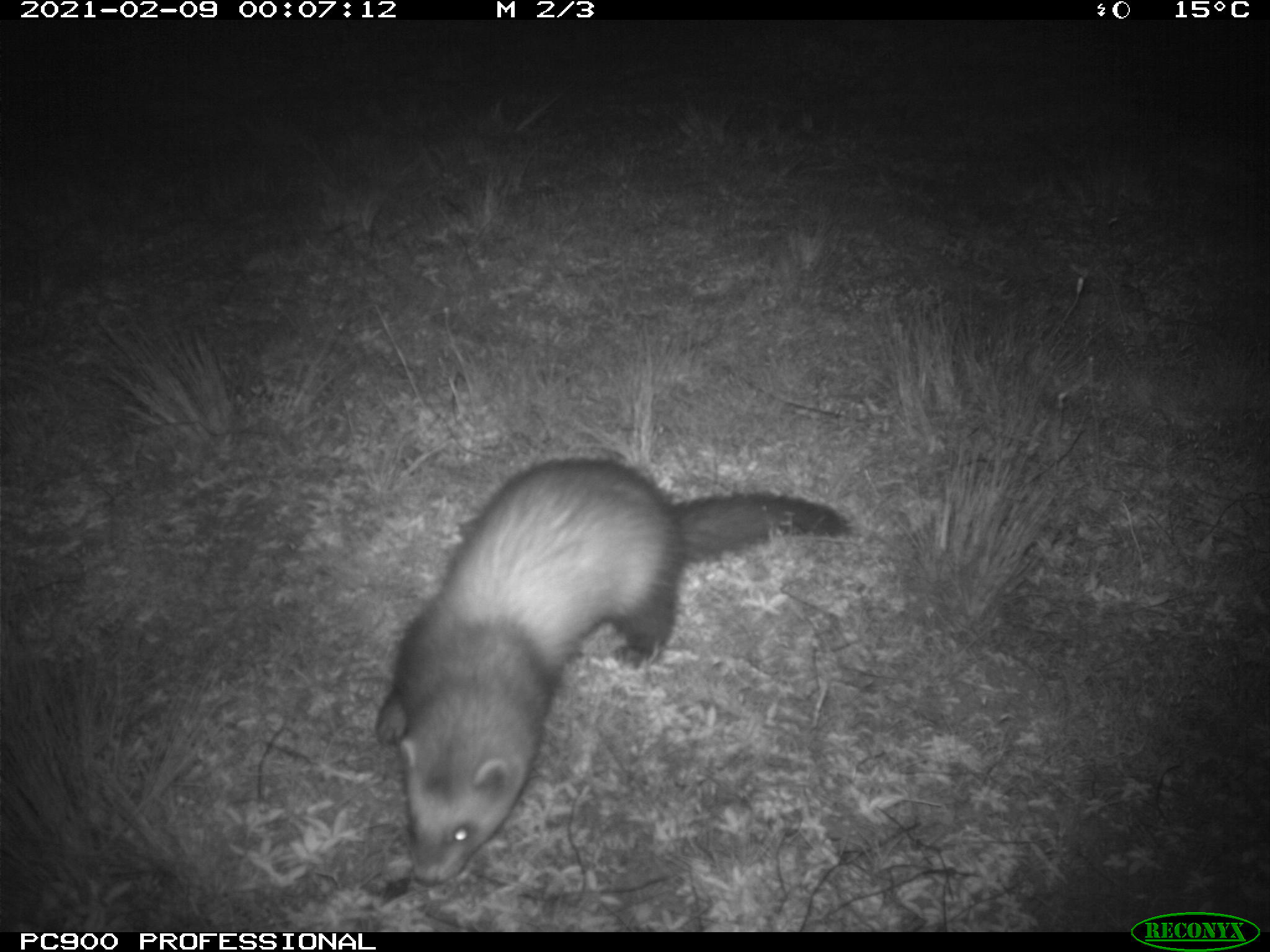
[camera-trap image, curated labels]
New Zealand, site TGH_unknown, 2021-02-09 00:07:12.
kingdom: Animalia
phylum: Chordata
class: Mammalia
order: Carnivora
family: Mustelidae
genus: Mustela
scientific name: Mustela furo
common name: ferret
Ferret (Mustela furo).